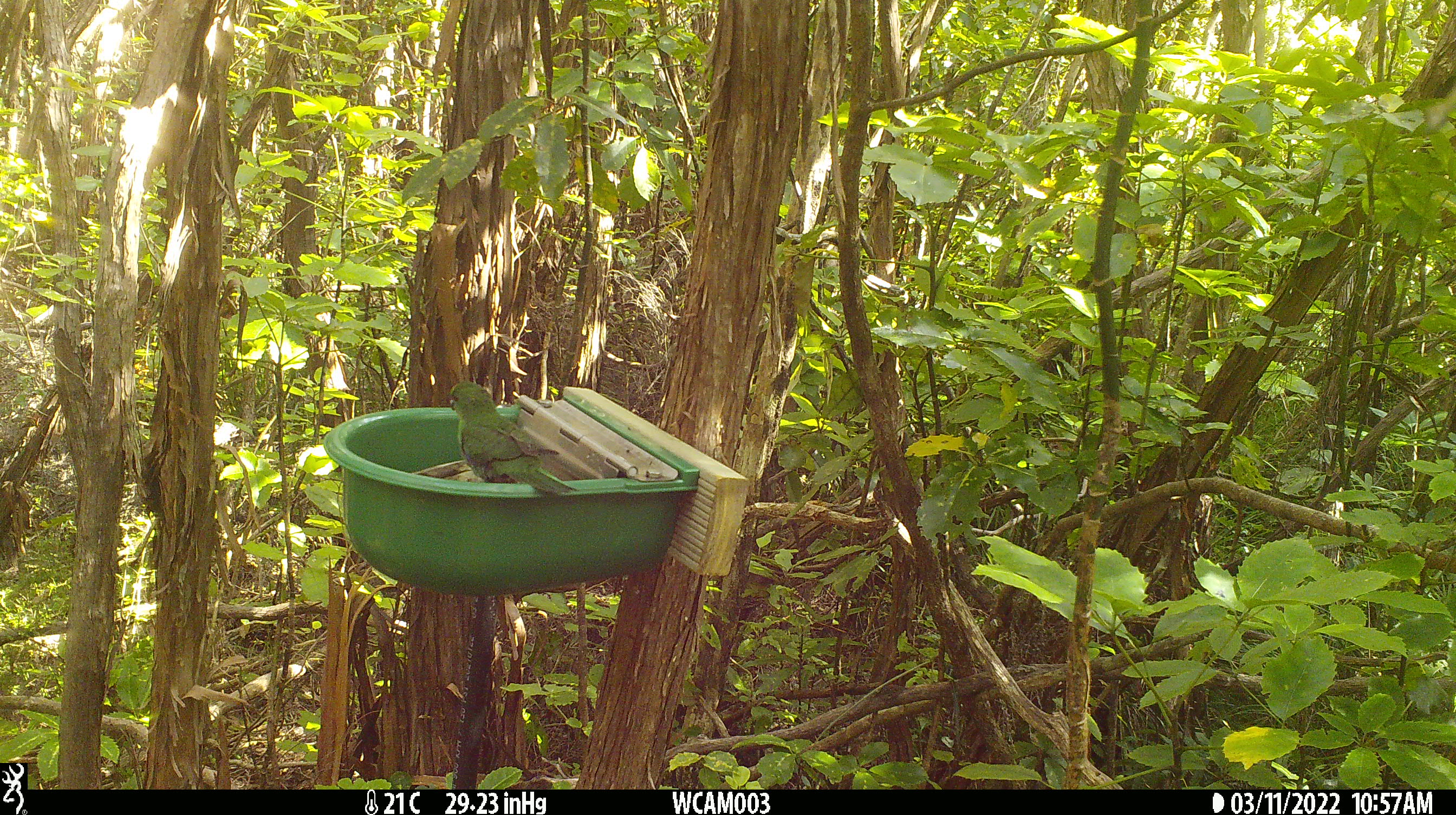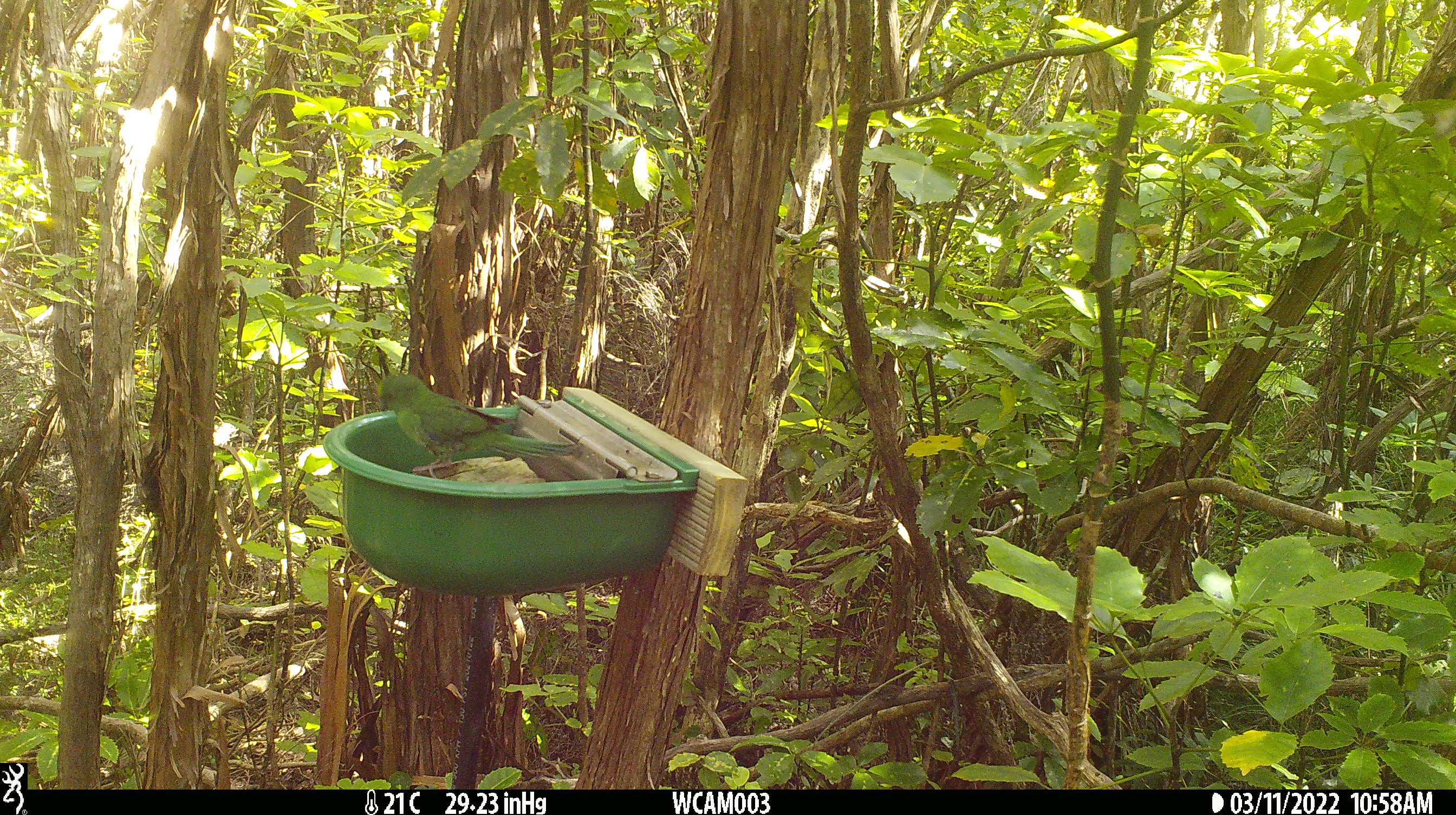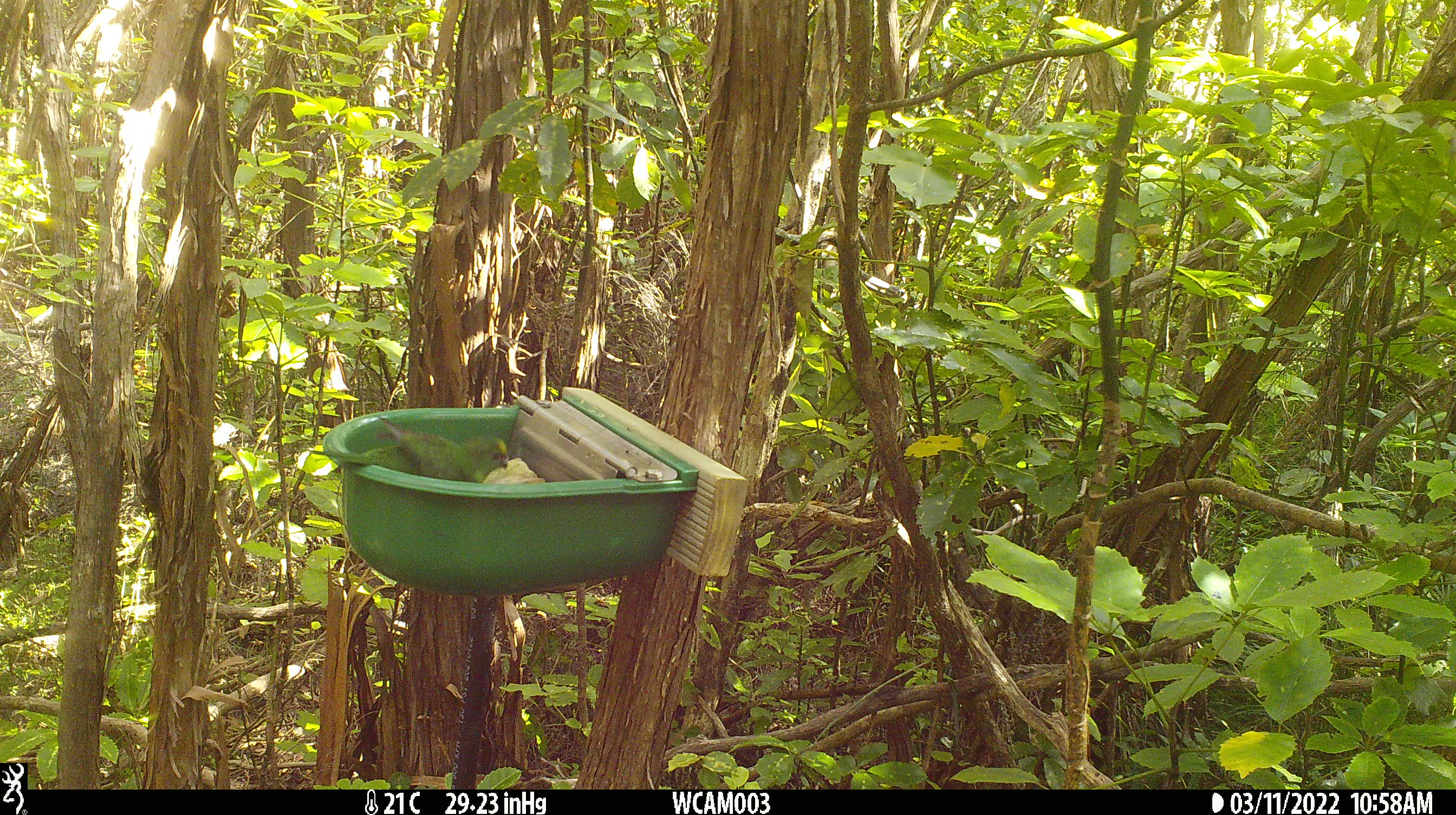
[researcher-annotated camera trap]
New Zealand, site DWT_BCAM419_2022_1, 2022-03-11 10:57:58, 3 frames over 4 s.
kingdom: Animalia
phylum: Chordata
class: Aves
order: Psittaciformes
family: Psittaculidae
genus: Cyanoramphus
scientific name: Cyanoramphus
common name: parakeet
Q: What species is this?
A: Parakeet (Cyanoramphus).